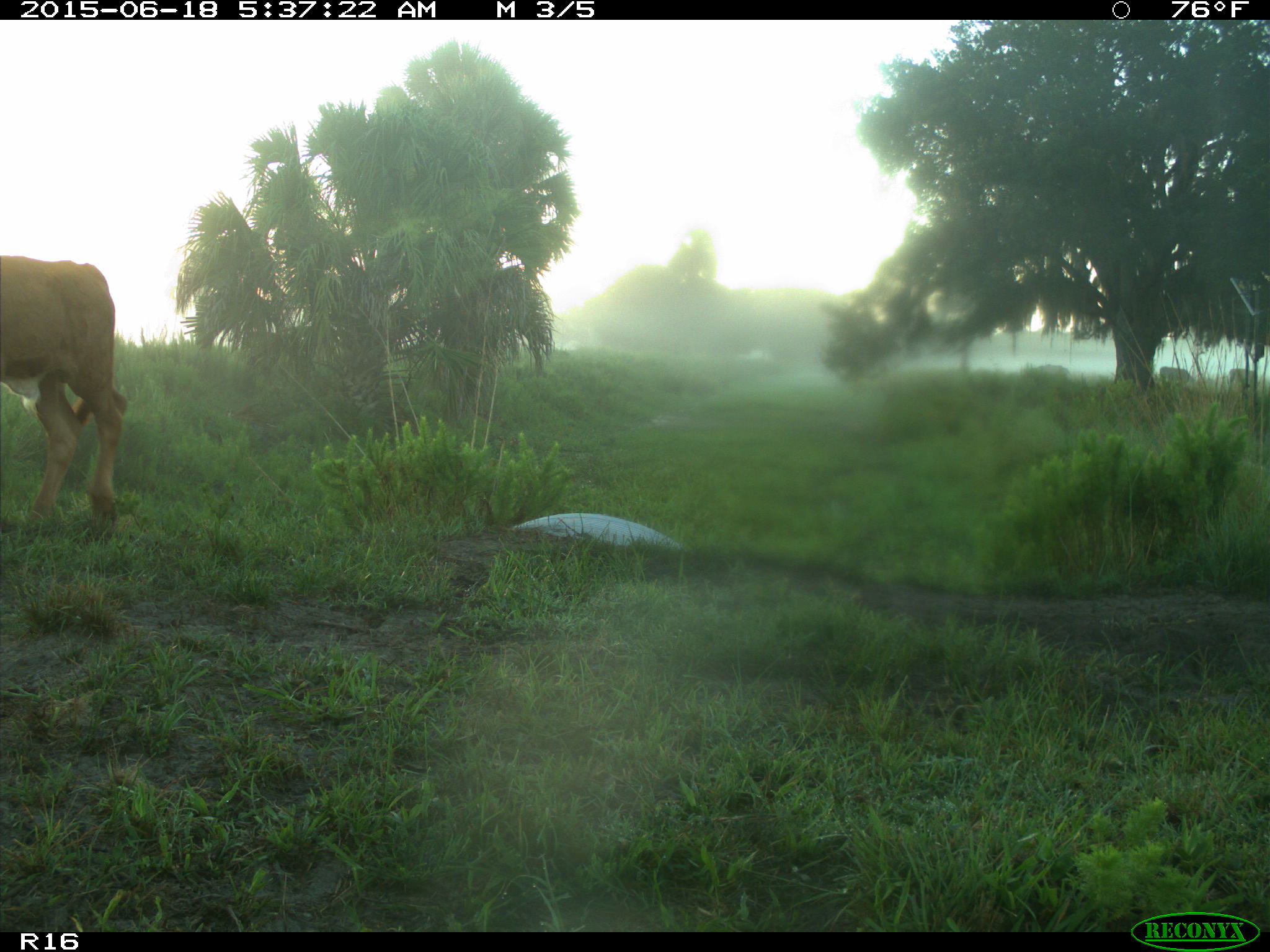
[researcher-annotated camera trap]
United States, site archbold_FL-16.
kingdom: Animalia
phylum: Chordata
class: Mammalia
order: Artiodactyla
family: Bovidae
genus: Bos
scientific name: Bos taurus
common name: domestic cow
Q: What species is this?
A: Bos taurus (domestic cow).